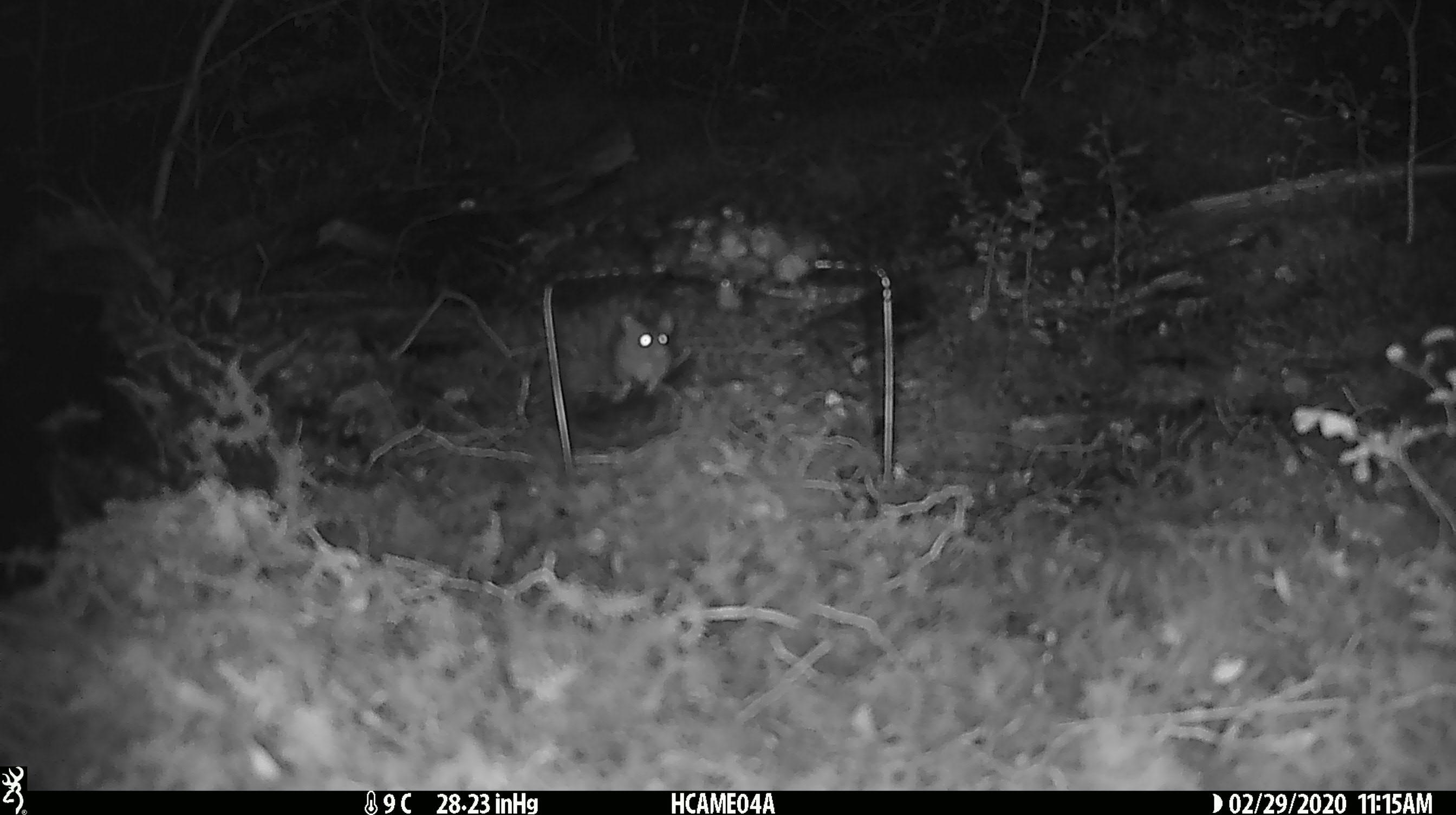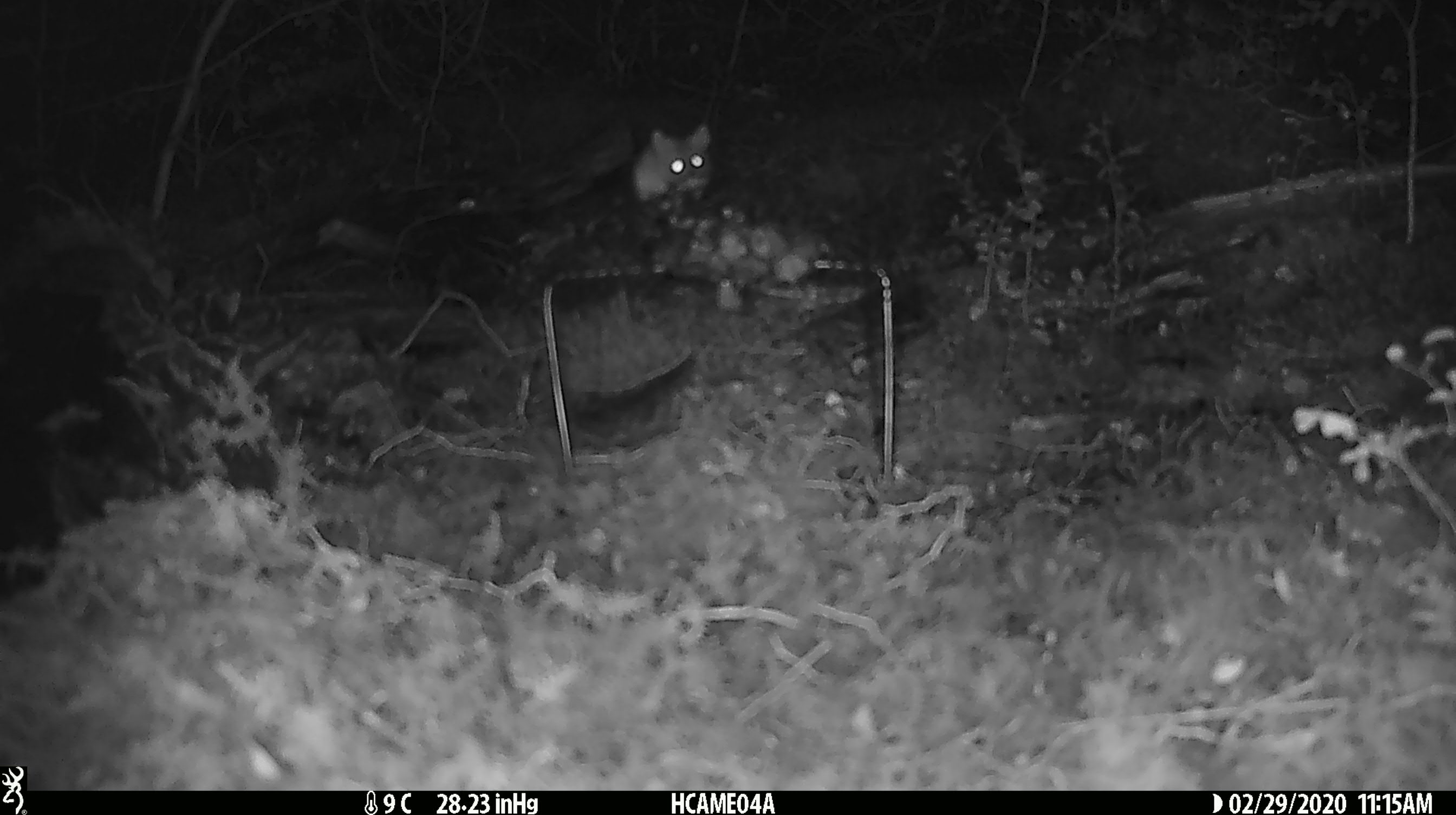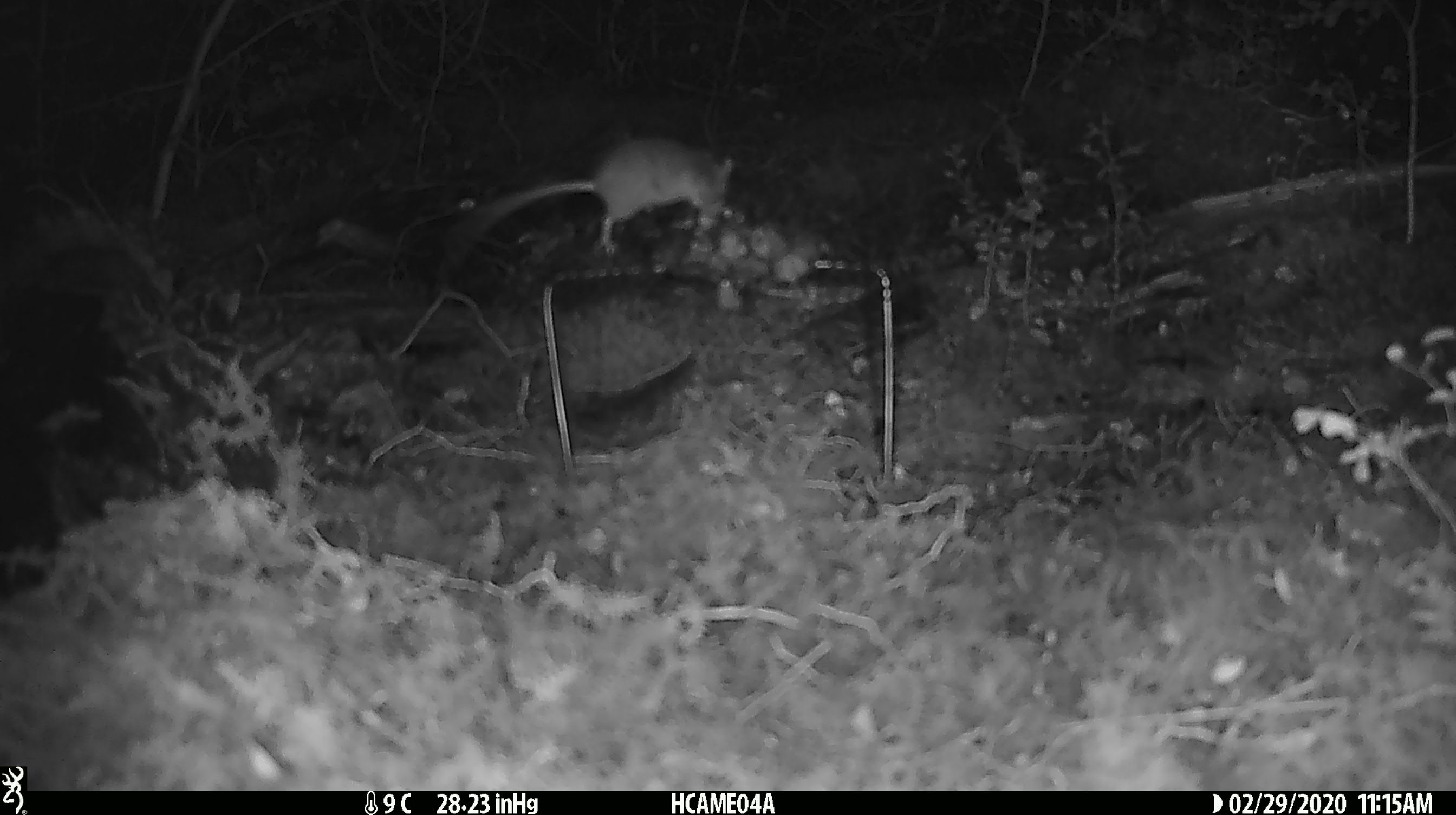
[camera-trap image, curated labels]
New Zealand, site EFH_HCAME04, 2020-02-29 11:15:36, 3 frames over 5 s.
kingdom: Animalia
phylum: Chordata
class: Mammalia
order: Rodentia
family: Muridae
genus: Mus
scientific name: Mus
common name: mouse